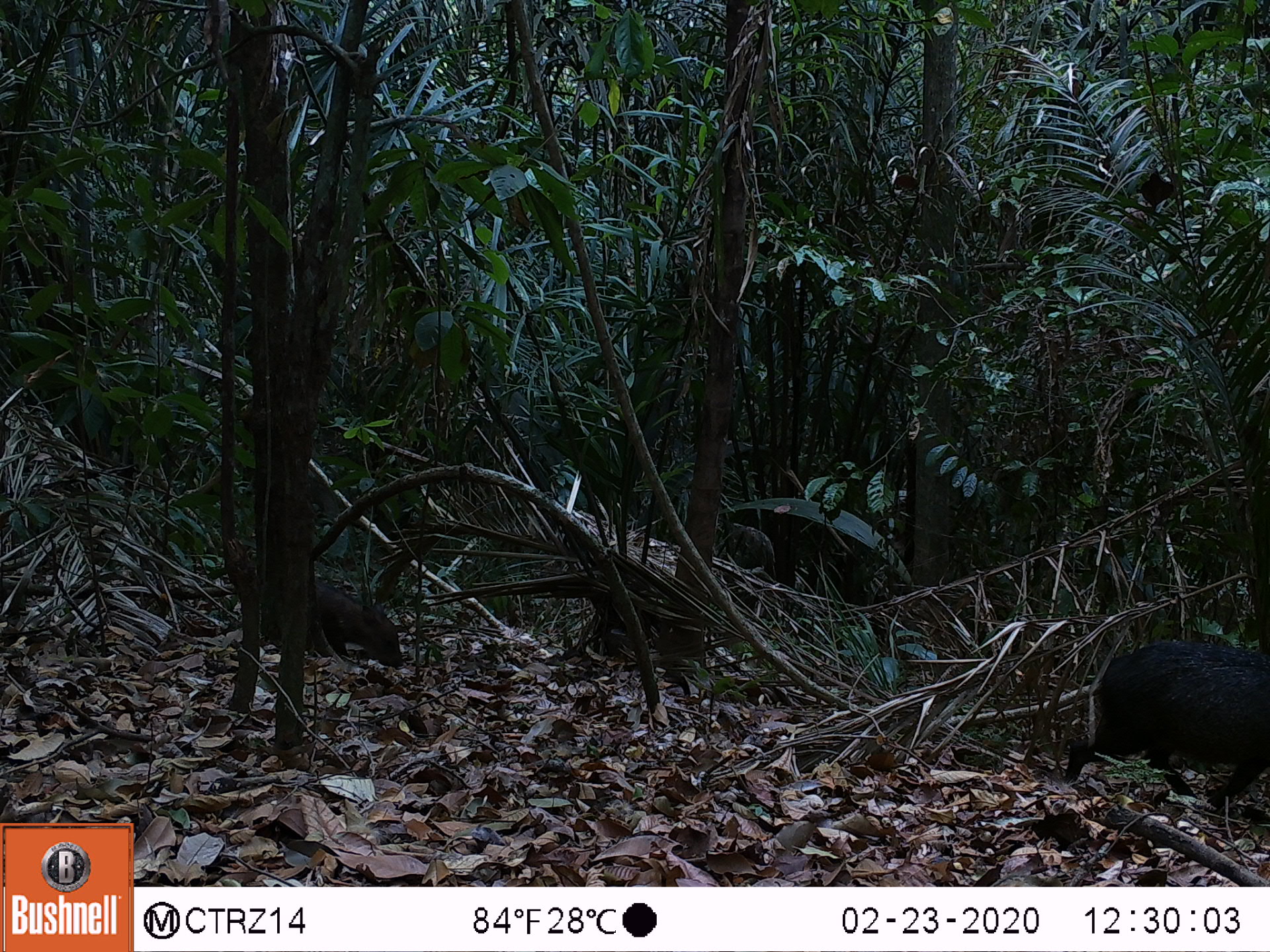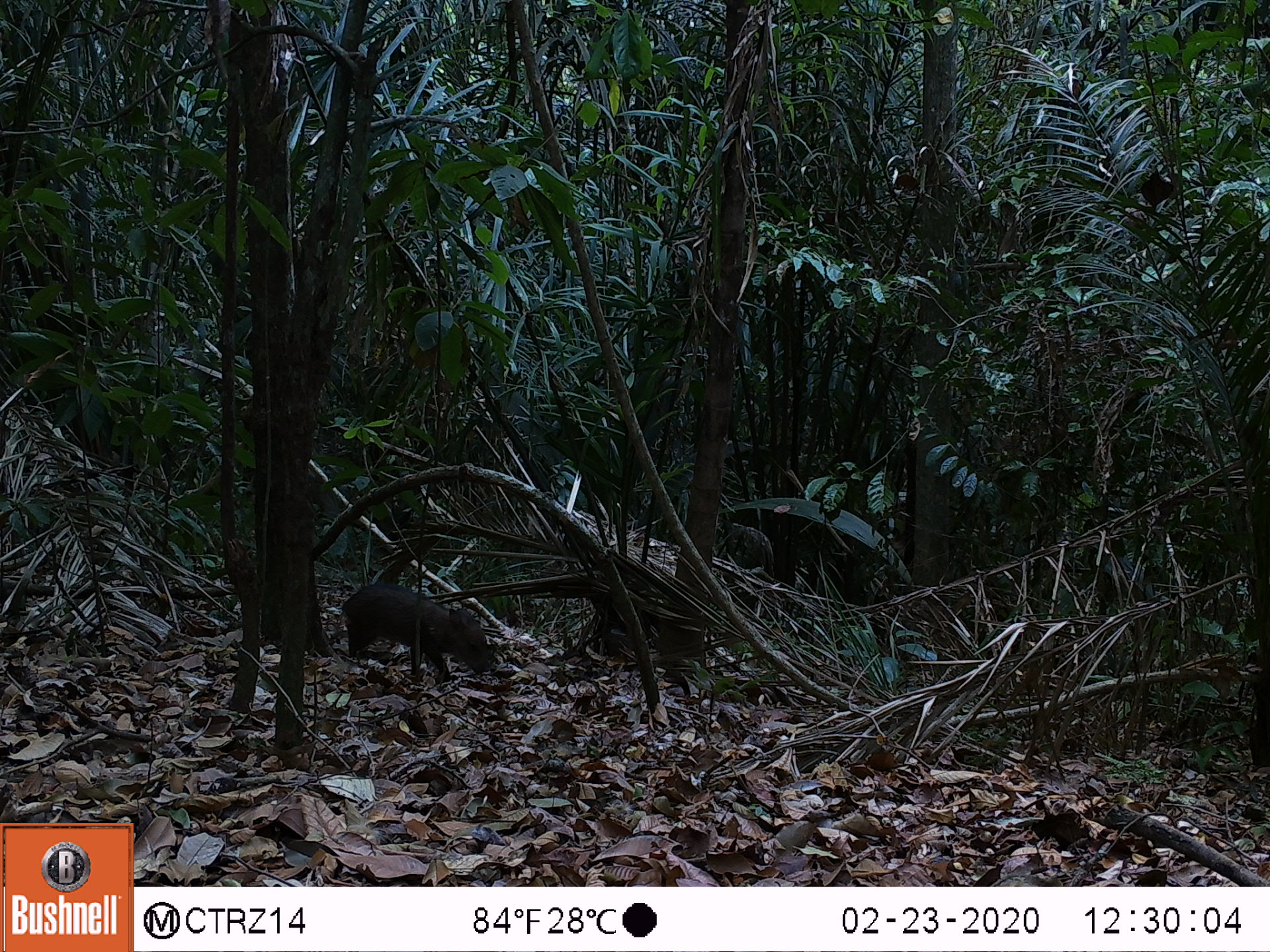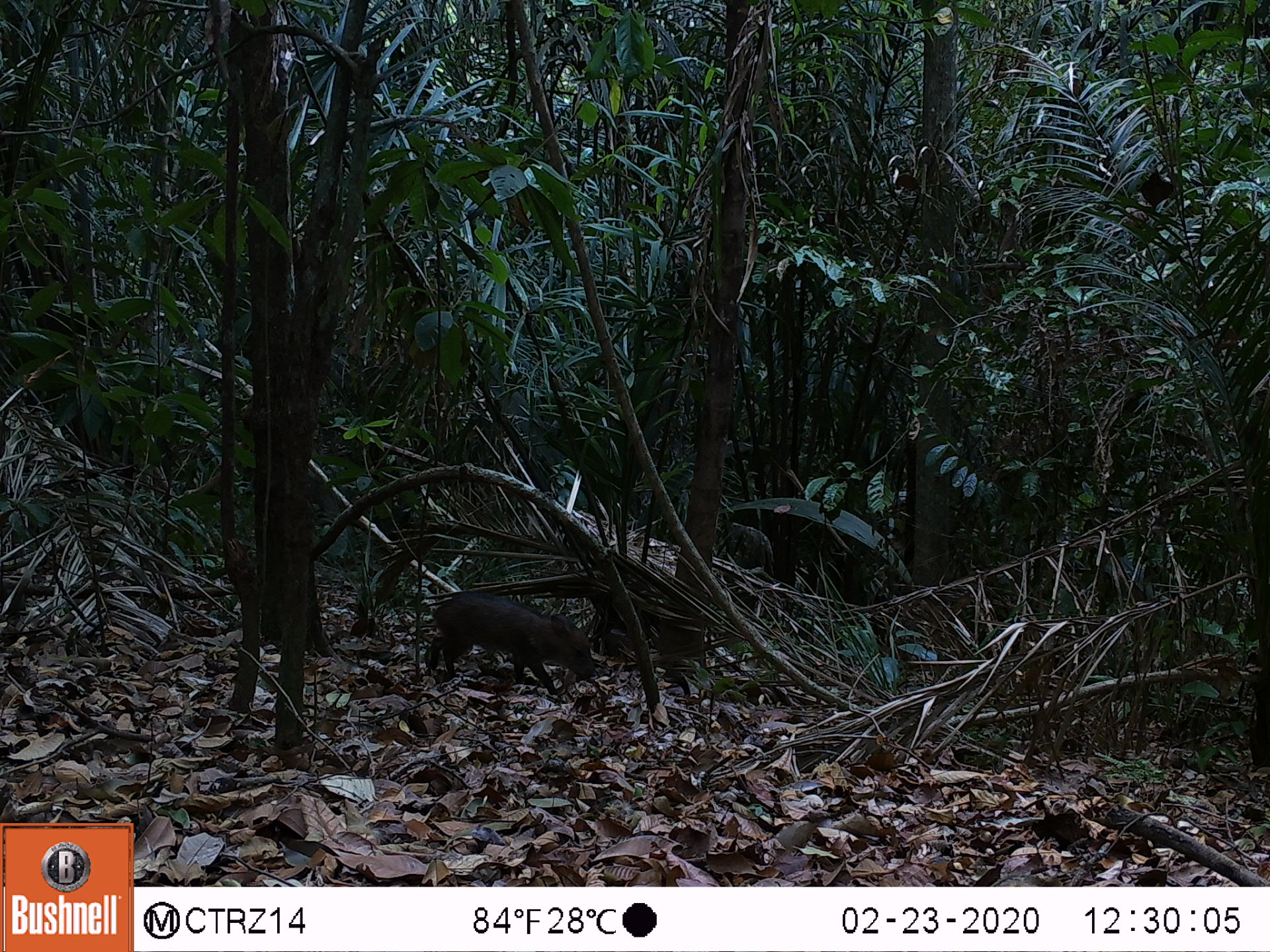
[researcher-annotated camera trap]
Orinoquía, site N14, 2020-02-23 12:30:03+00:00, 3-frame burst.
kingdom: Animalia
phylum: Chordata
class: Mammalia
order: Artiodactyla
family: Tayassuidae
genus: Pecari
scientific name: Pecari tajacu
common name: collared peccary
Collared peccary (Pecari tajacu).